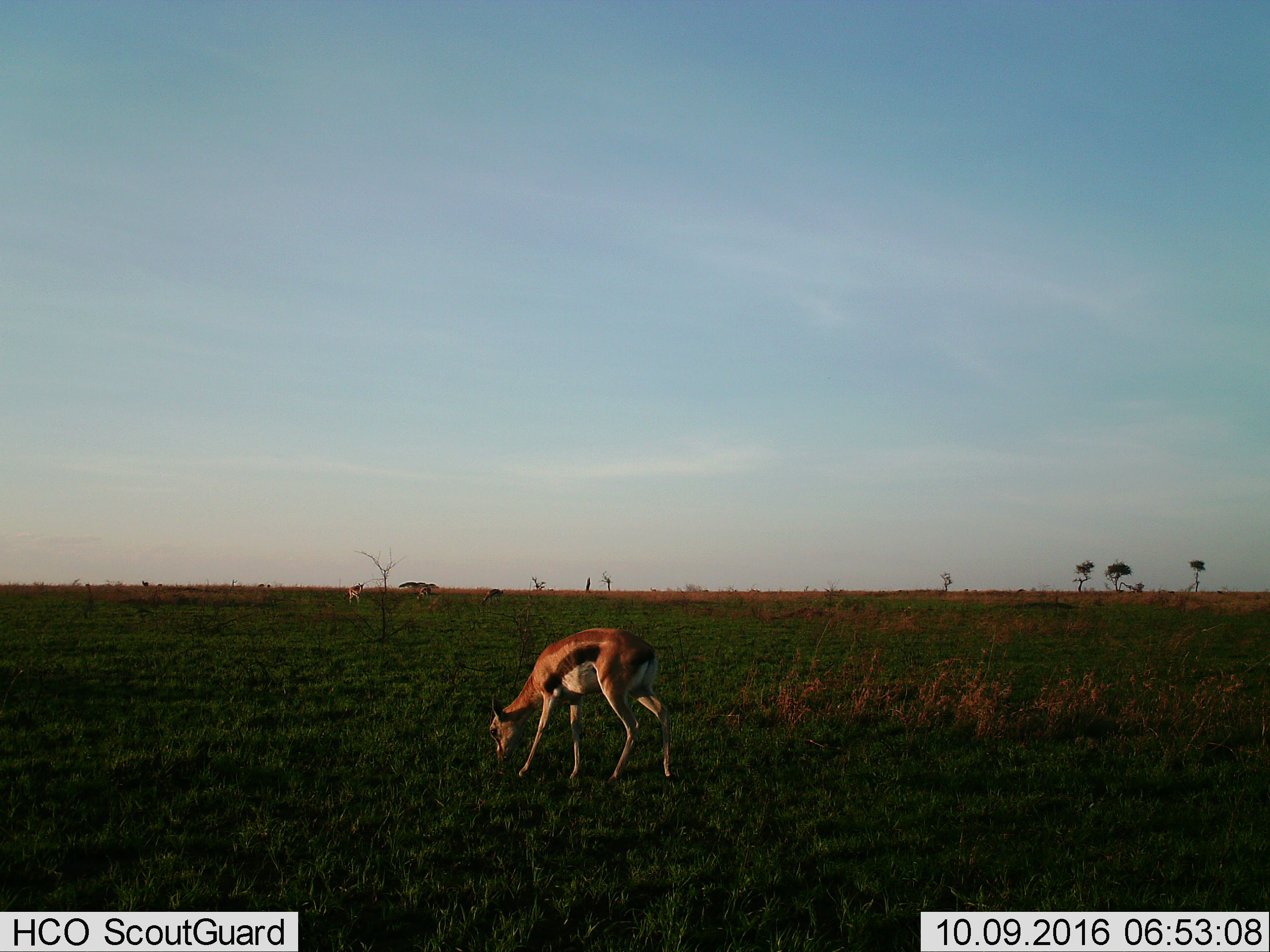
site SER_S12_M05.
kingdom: Animalia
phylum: Chordata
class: Mammalia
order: Artiodactyla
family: Bovidae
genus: Eudorcas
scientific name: Eudorcas thomsonii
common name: thomson's gazelle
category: gazellethomsons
Gazellethomsons (thomson's gazelle) (Eudorcas thomsonii), count 4. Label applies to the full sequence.